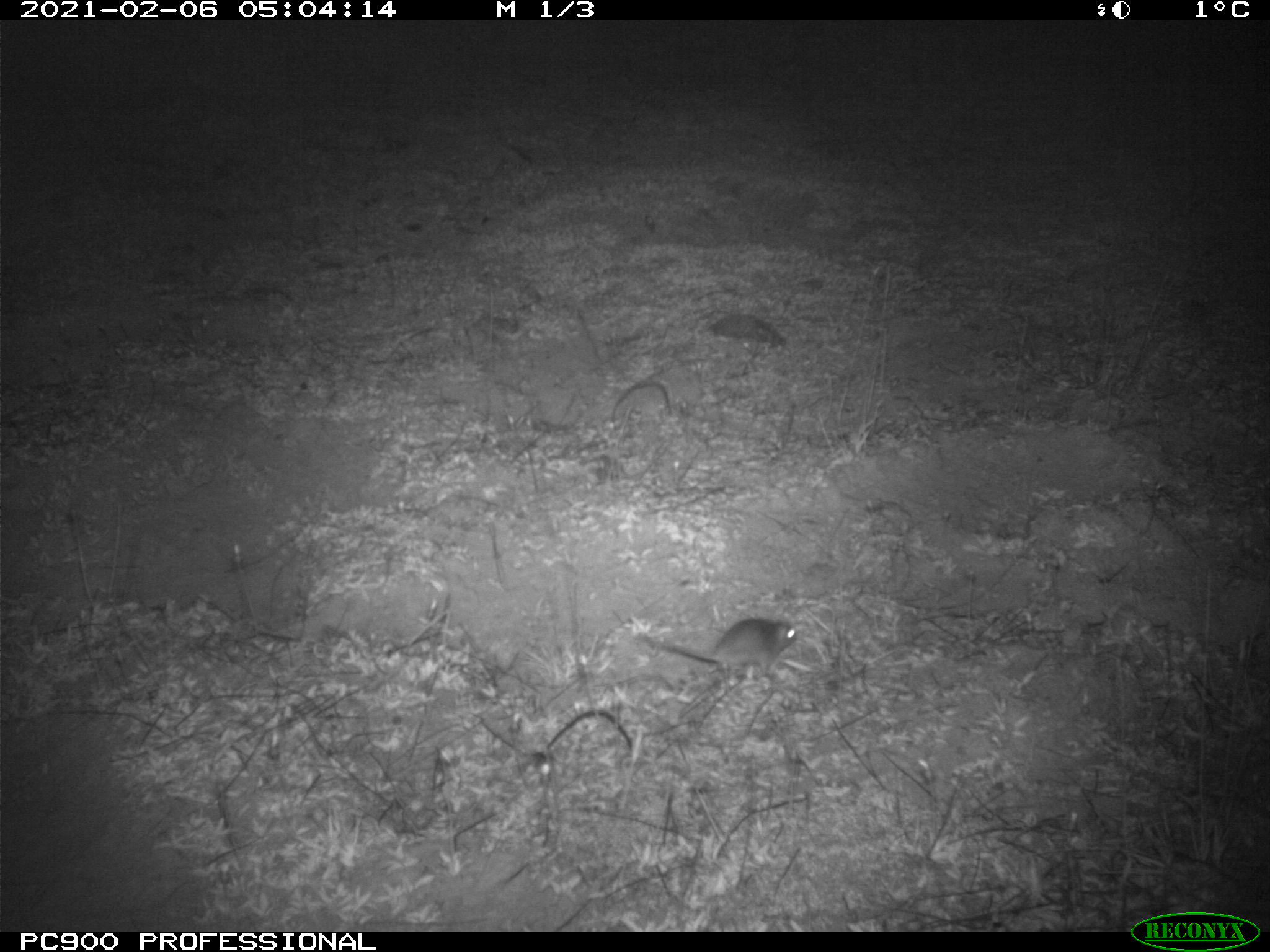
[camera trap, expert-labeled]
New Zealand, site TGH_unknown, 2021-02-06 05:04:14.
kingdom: Animalia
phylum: Chordata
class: Mammalia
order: Rodentia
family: Muridae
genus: Mus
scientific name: Mus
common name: mouse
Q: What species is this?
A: Mouse (Mus).